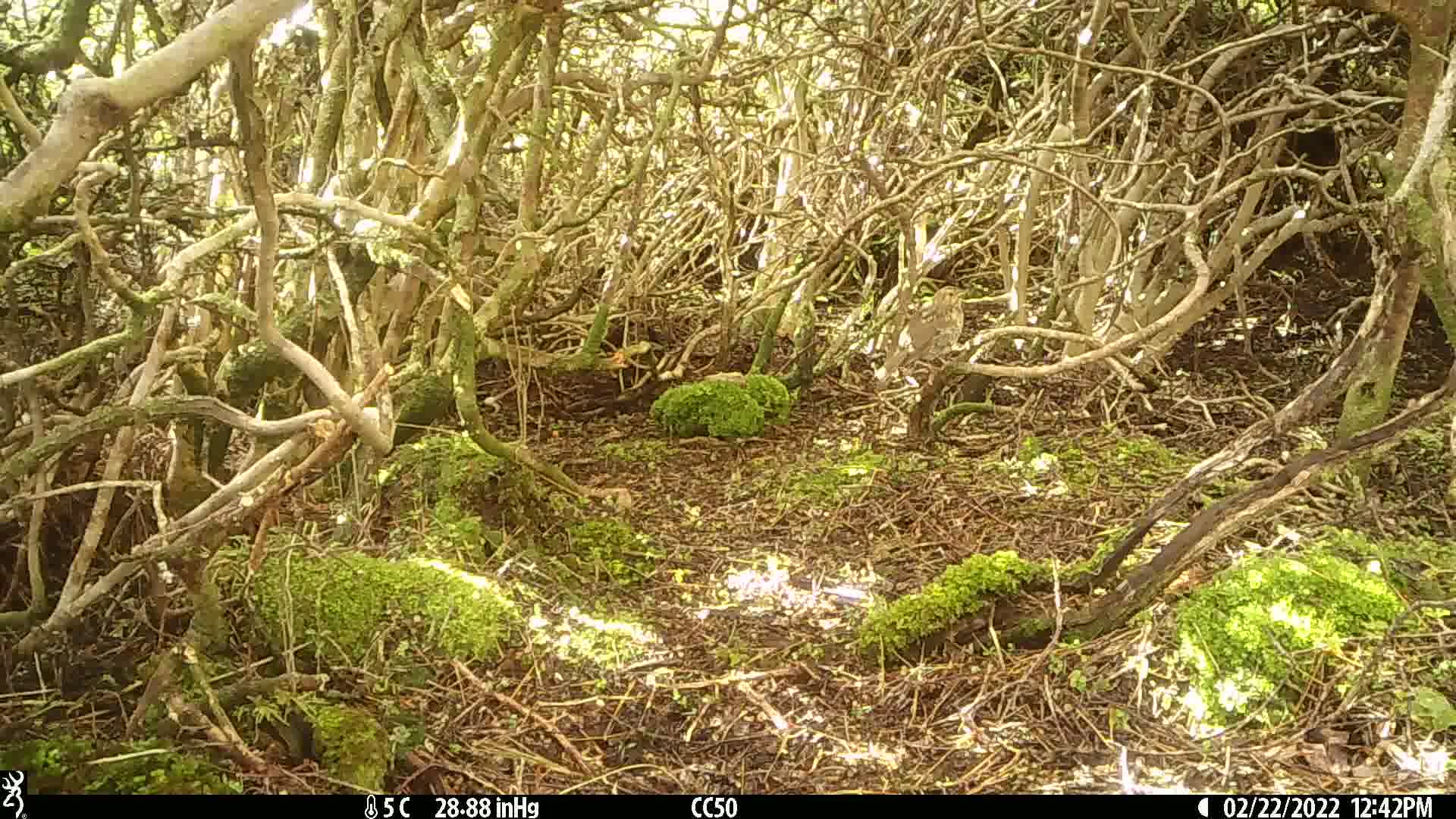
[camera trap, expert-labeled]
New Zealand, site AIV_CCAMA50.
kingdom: Animalia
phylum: Chordata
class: Aves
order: Passeriformes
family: Turdidae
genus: Turdus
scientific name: Turdus philomelos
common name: song thrush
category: thrush